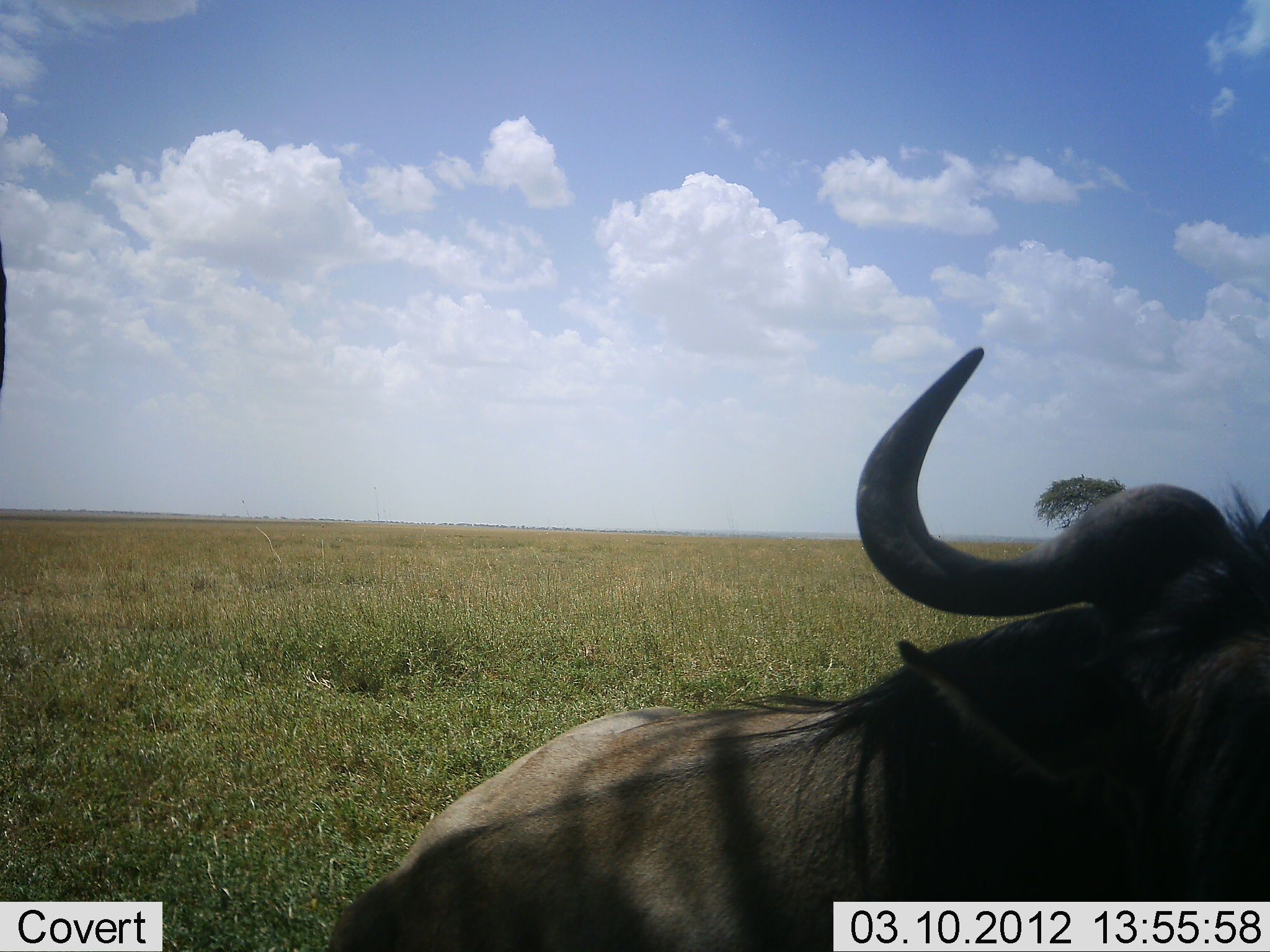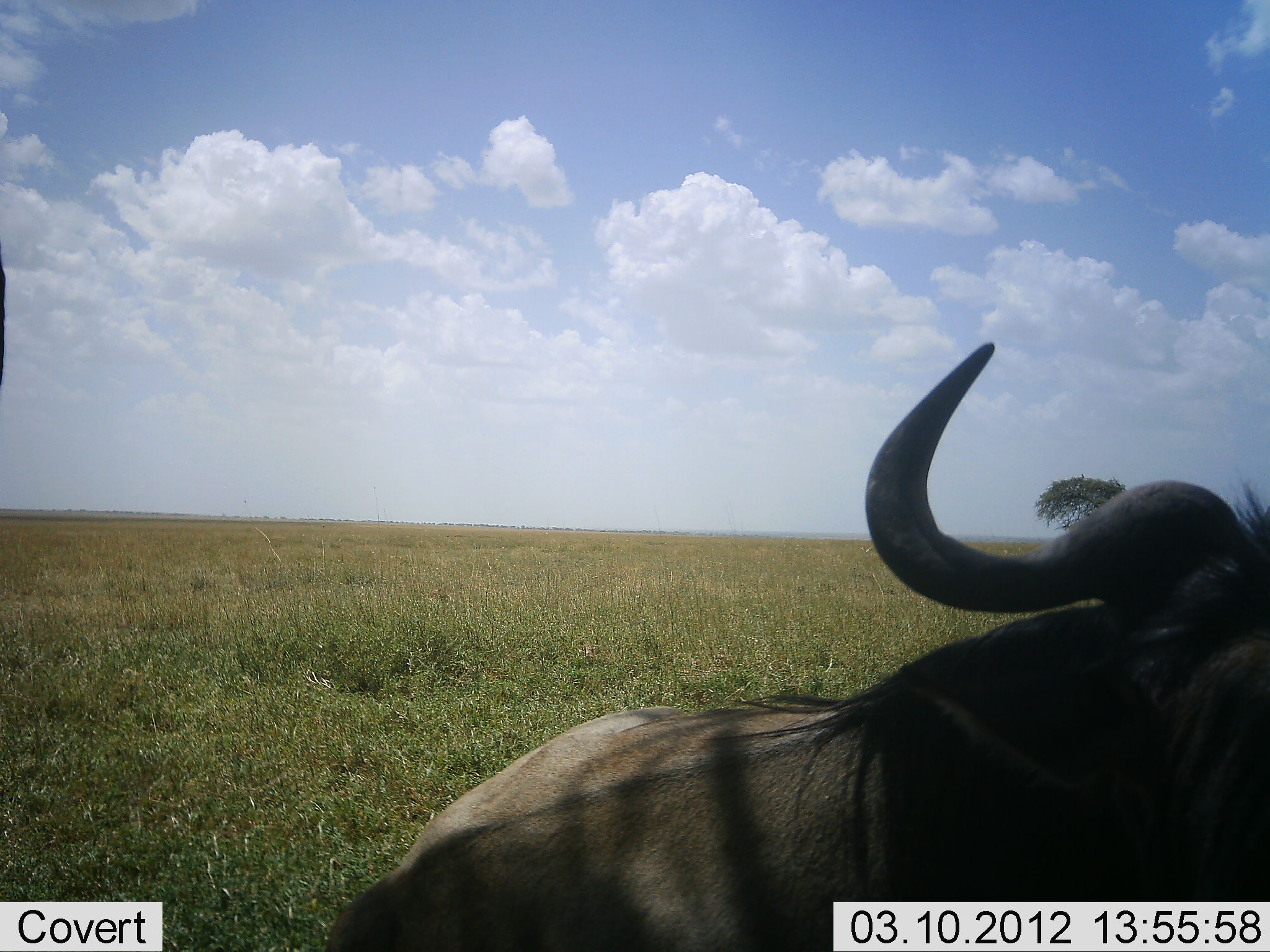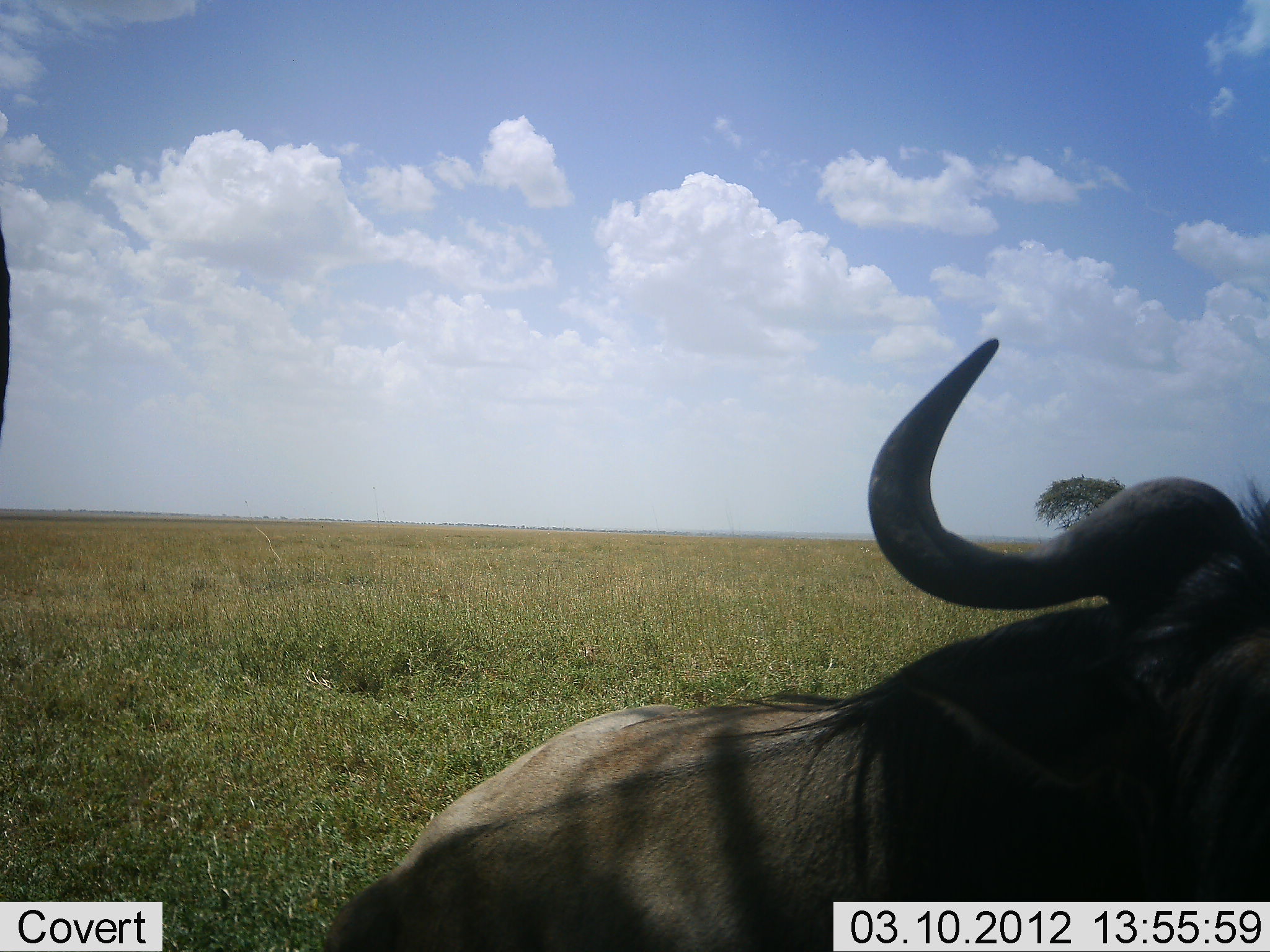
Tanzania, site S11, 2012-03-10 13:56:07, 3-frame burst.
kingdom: Animalia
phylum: Chordata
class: Mammalia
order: Artiodactyla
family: Bovidae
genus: Connochaetes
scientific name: Connochaetes taurinus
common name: blue wildebeest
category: wildebeest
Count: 1.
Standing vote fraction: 28%.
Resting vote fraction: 84%.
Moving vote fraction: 0%.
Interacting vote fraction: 0%.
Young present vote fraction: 0%.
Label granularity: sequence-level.